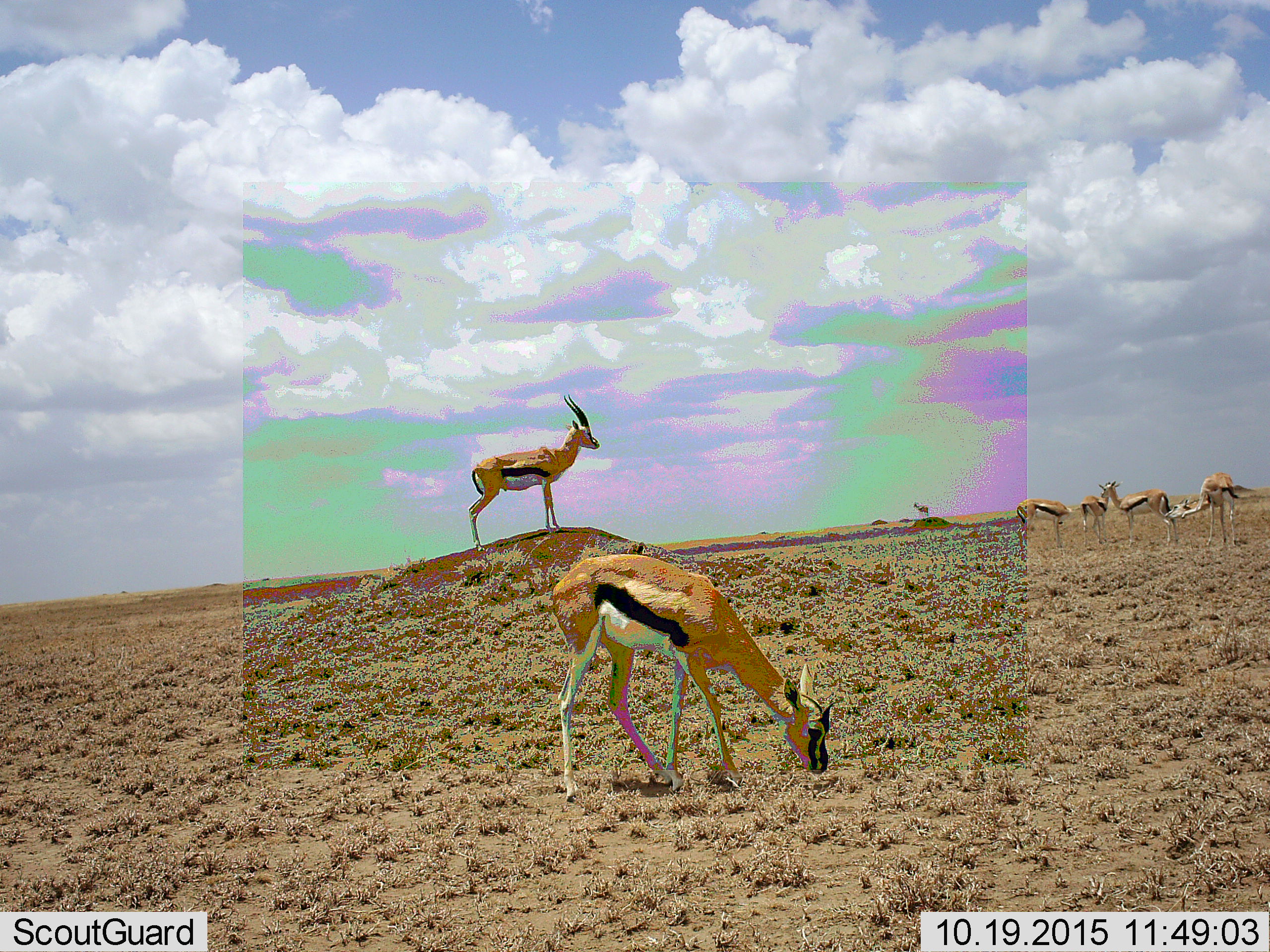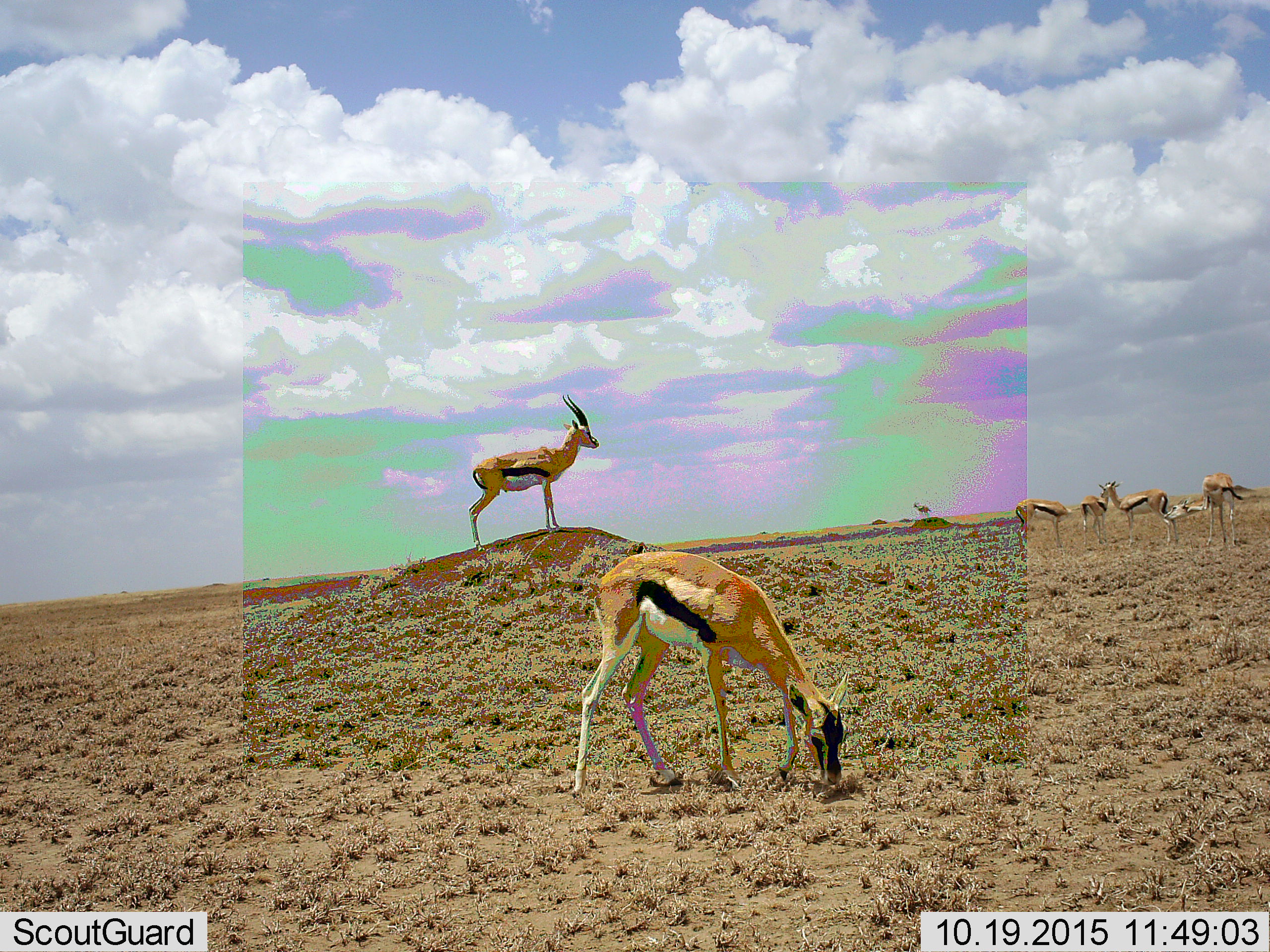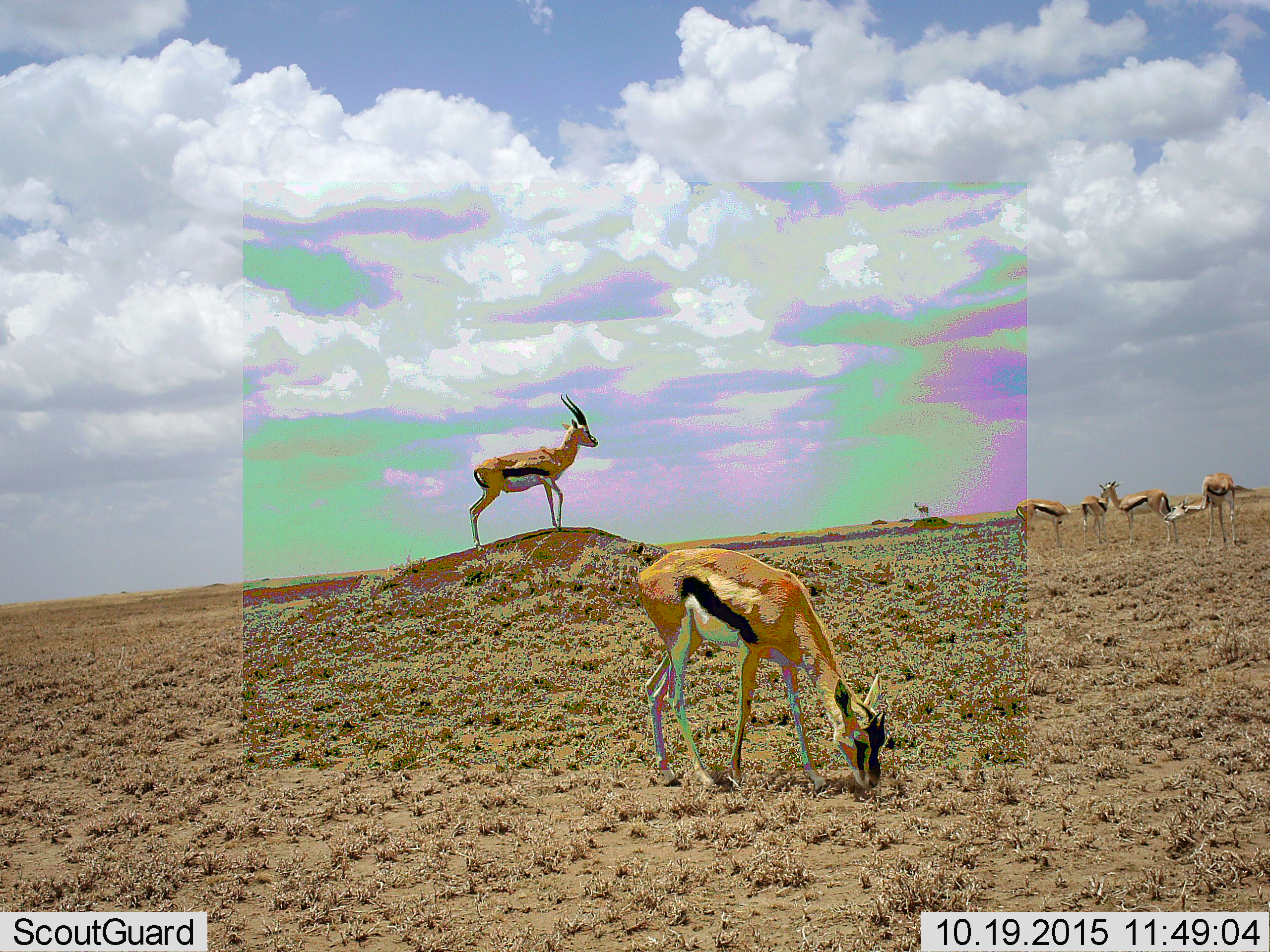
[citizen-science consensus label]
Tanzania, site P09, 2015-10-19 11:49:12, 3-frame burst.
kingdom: Animalia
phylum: Chordata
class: Mammalia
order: Artiodactyla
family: Bovidae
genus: Eudorcas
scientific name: Eudorcas thomsonii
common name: thomson's gazelle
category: gazellethomsons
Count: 7.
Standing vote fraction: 90%.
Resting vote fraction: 10%.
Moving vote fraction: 40%.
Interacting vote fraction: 30%.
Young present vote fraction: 10%.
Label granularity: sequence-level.